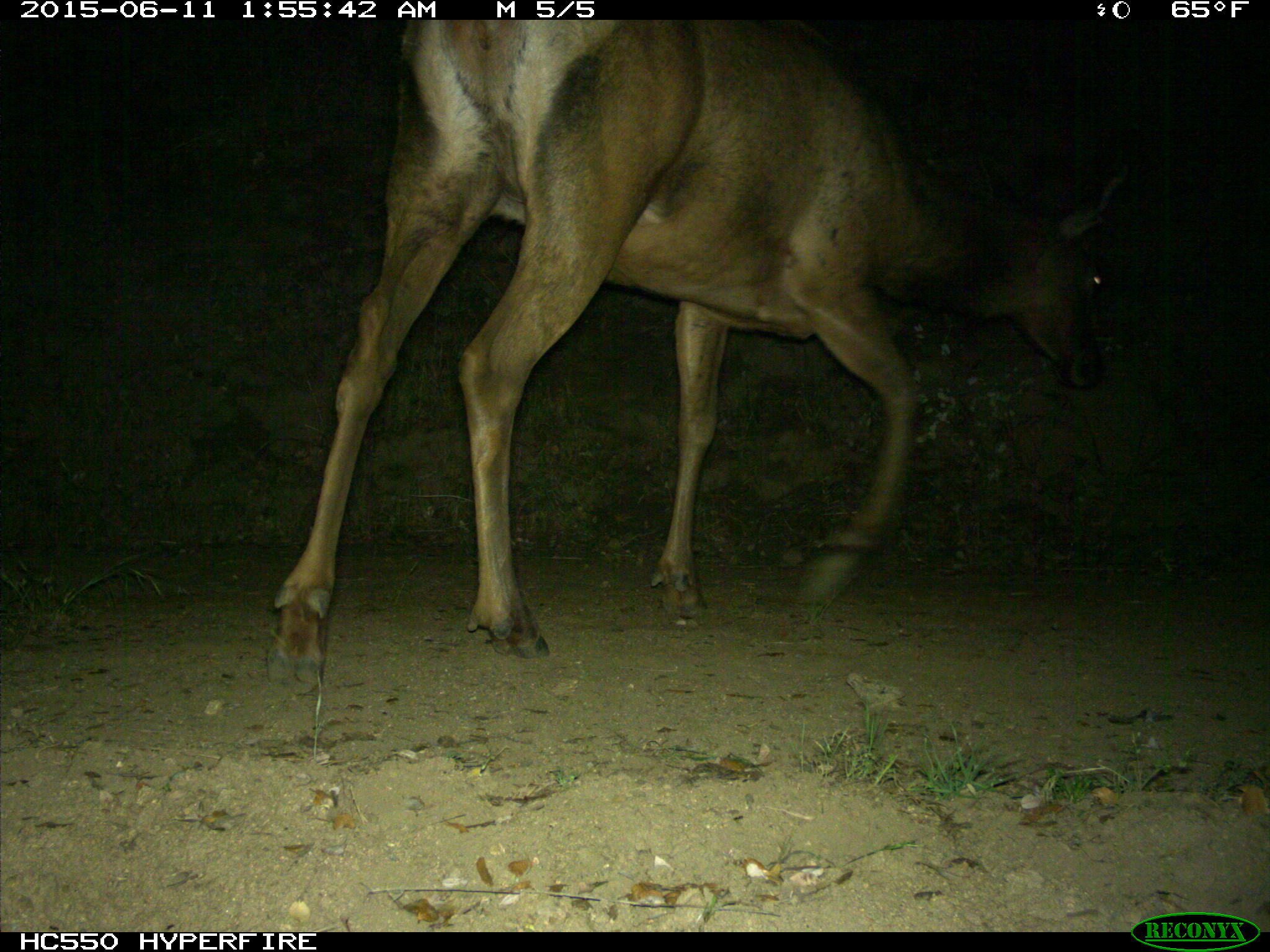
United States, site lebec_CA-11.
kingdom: Animalia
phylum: Chordata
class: Mammalia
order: Artiodactyla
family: Cervidae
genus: Cervus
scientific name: Cervus canadensis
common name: elk